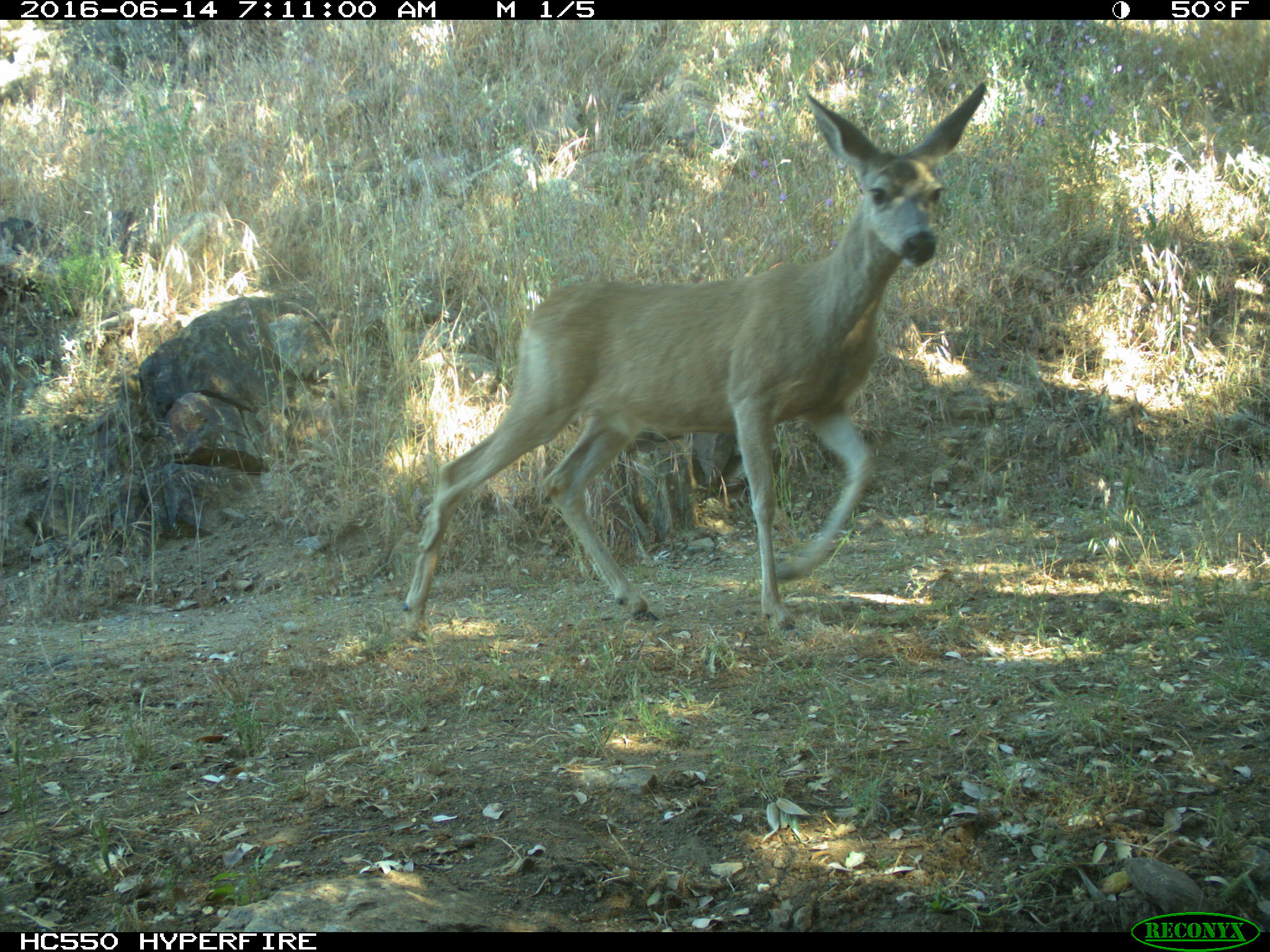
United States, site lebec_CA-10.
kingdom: Animalia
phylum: Chordata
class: Mammalia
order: Artiodactyla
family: Cervidae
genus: Odocoileus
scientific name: Odocoileus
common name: deer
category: unidentified deer